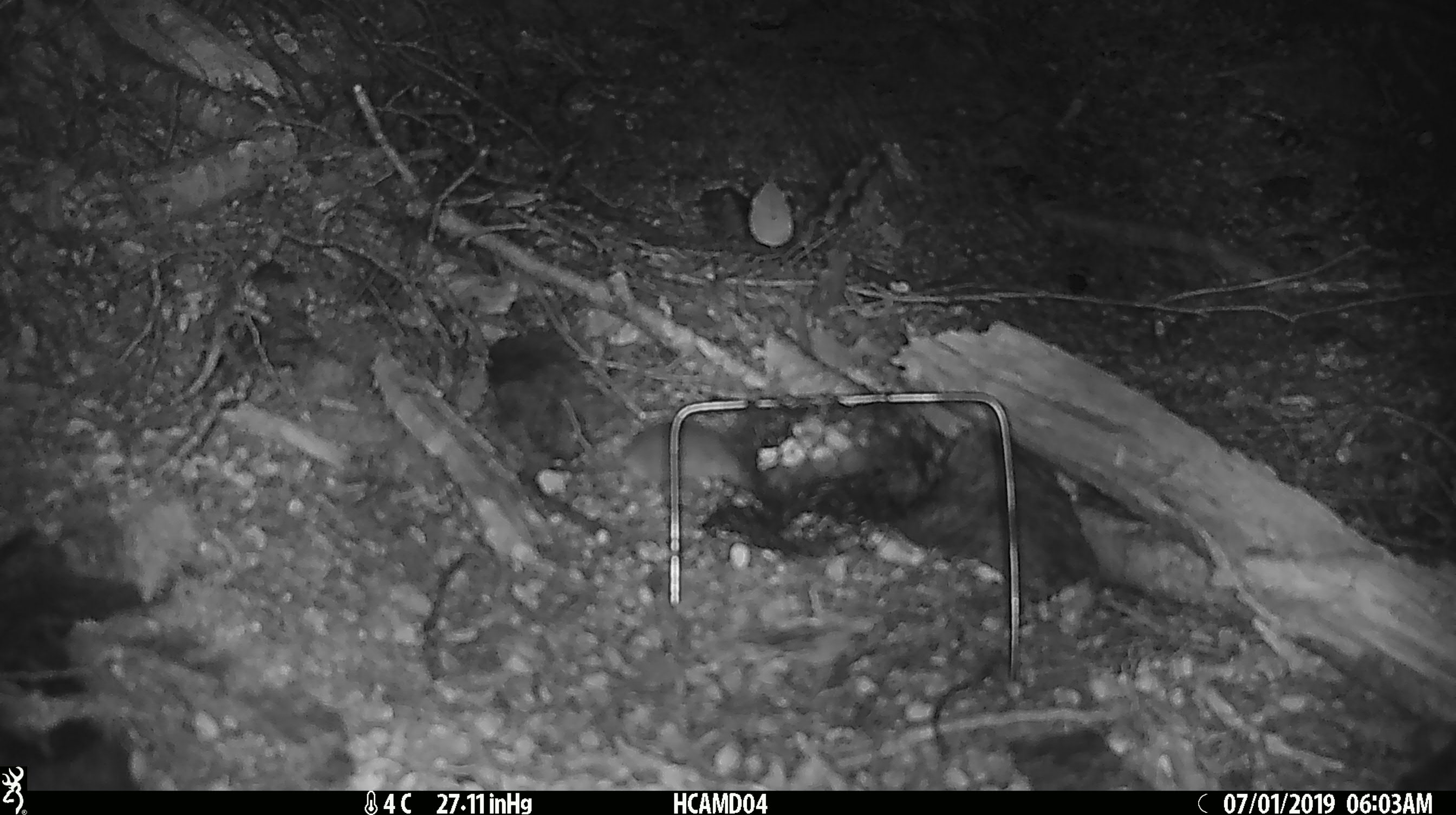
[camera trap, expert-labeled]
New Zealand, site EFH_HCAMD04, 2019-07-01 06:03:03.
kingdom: Animalia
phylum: Chordata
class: Mammalia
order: Rodentia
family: Muridae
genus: Mus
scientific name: Mus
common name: mouse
Mouse (Mus).